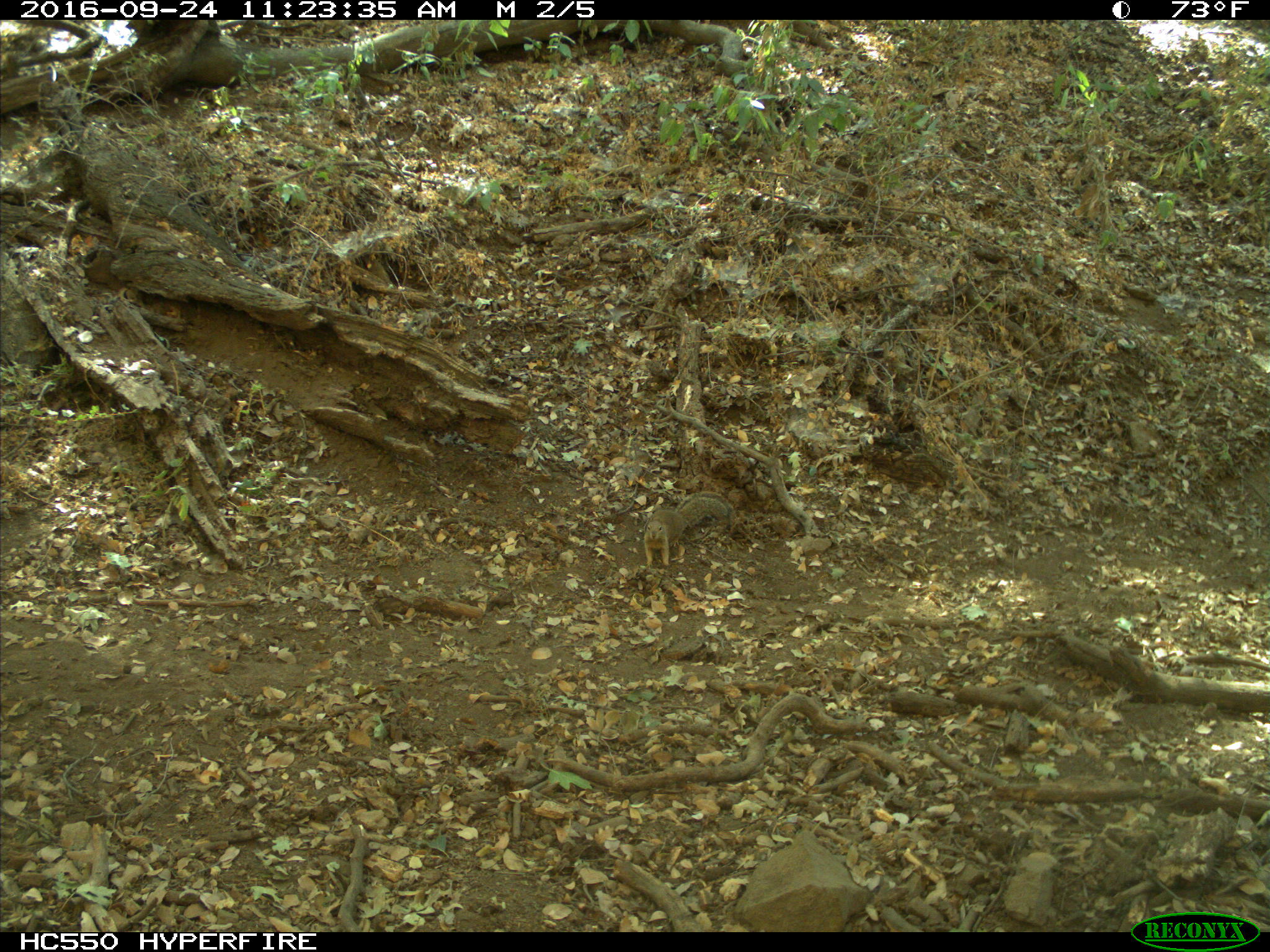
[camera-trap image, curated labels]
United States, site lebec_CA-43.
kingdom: Animalia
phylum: Chordata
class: Mammalia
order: Rodentia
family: Sciuridae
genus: Otospermophilus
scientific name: Otospermophilus beecheyi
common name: california ground squirrel